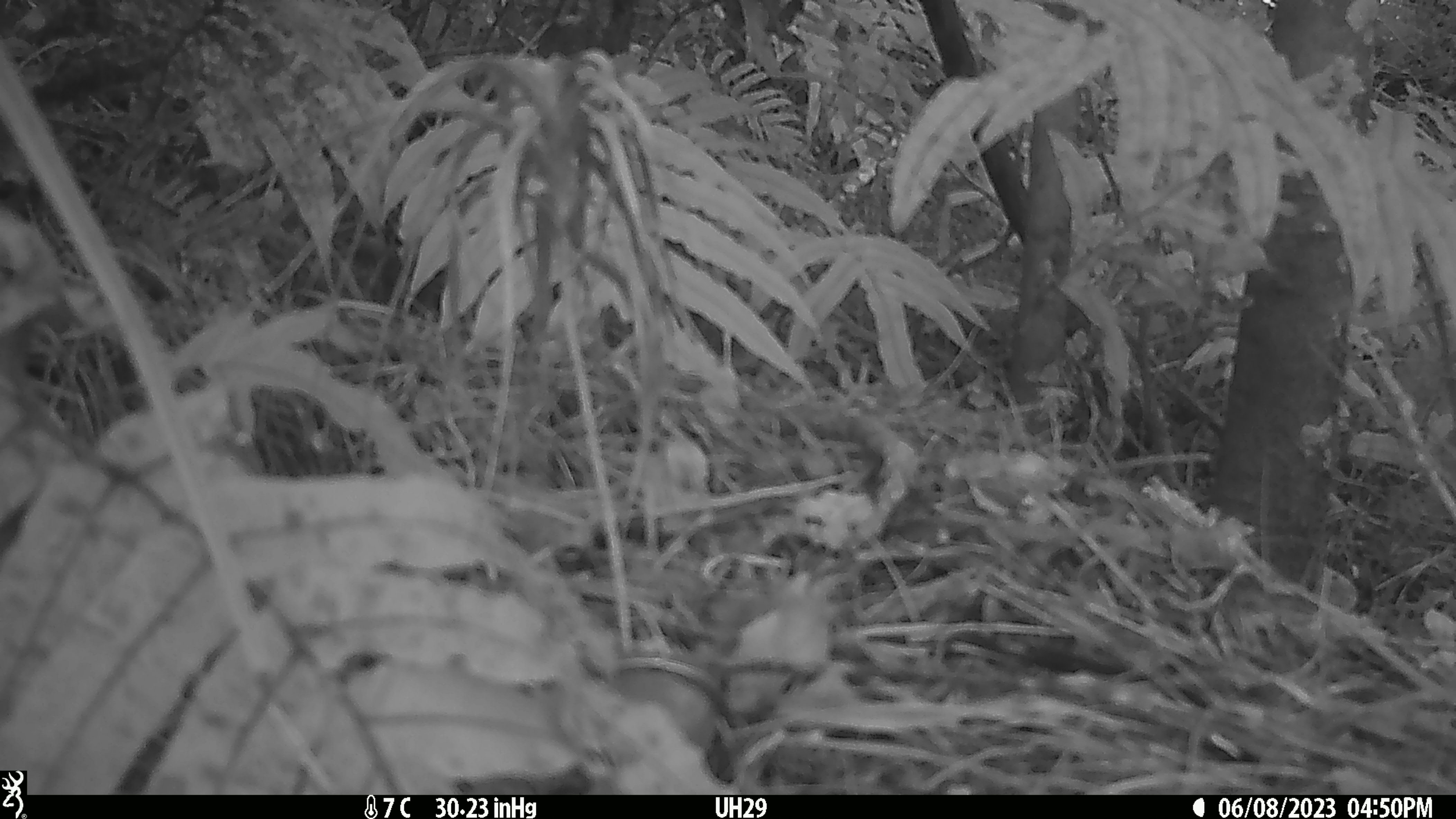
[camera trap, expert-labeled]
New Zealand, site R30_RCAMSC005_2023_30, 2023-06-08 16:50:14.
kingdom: Animalia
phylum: Chordata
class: Mammalia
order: Rodentia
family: Muridae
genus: Mus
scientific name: Mus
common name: mouse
Mouse (Mus).